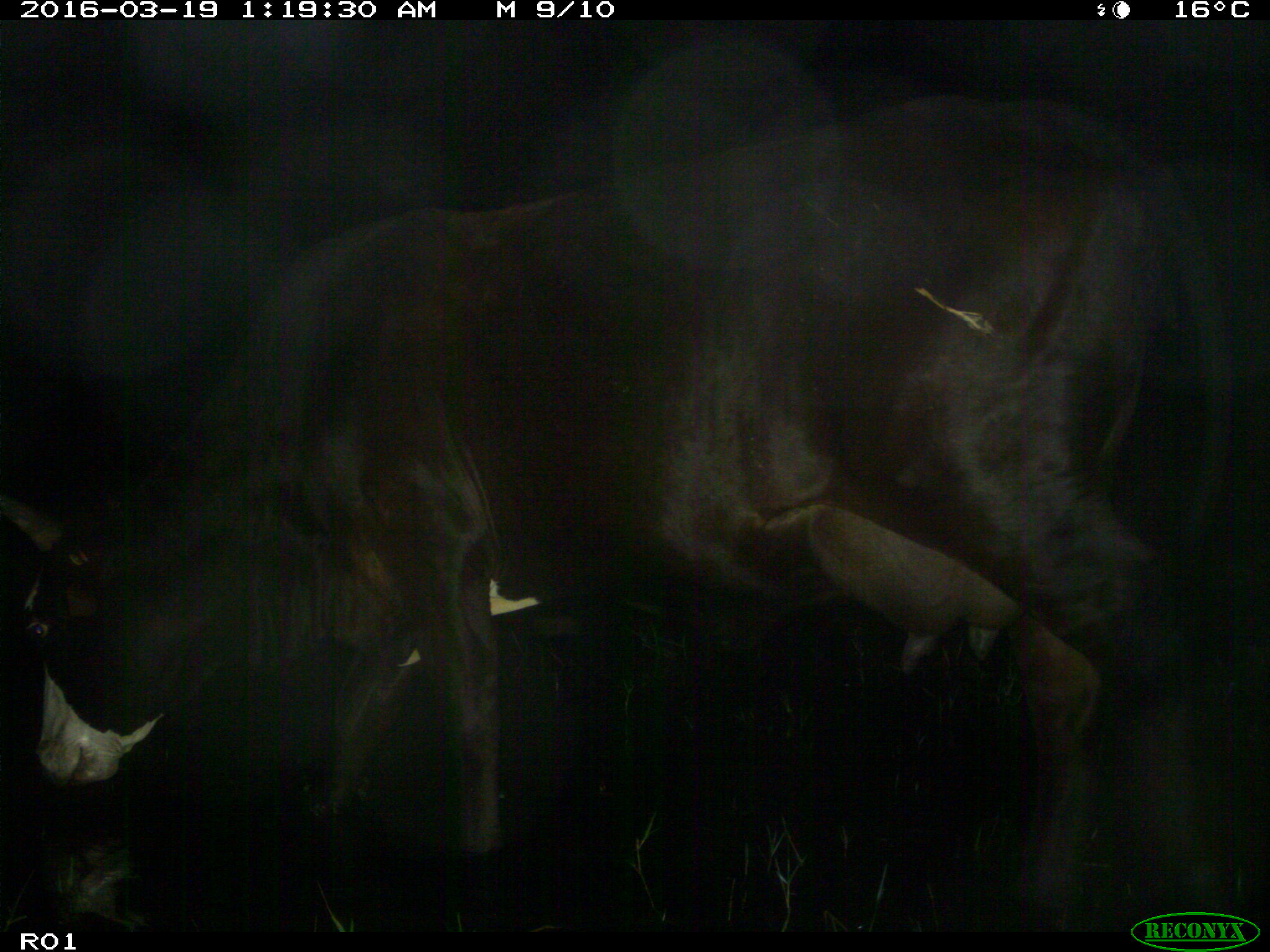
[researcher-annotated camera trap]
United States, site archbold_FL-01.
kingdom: Animalia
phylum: Chordata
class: Mammalia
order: Artiodactyla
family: Bovidae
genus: Bos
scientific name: Bos taurus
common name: domestic cow